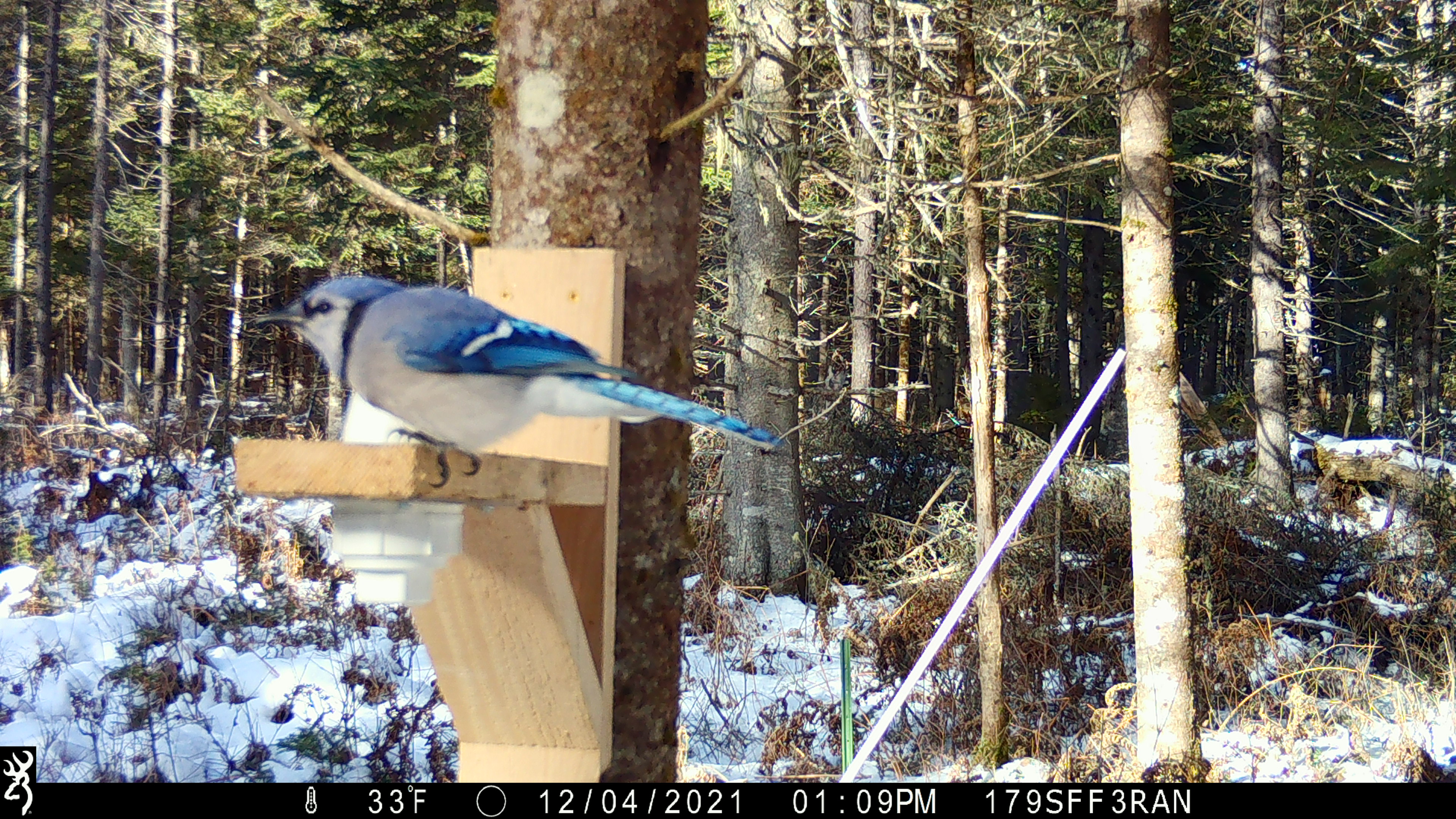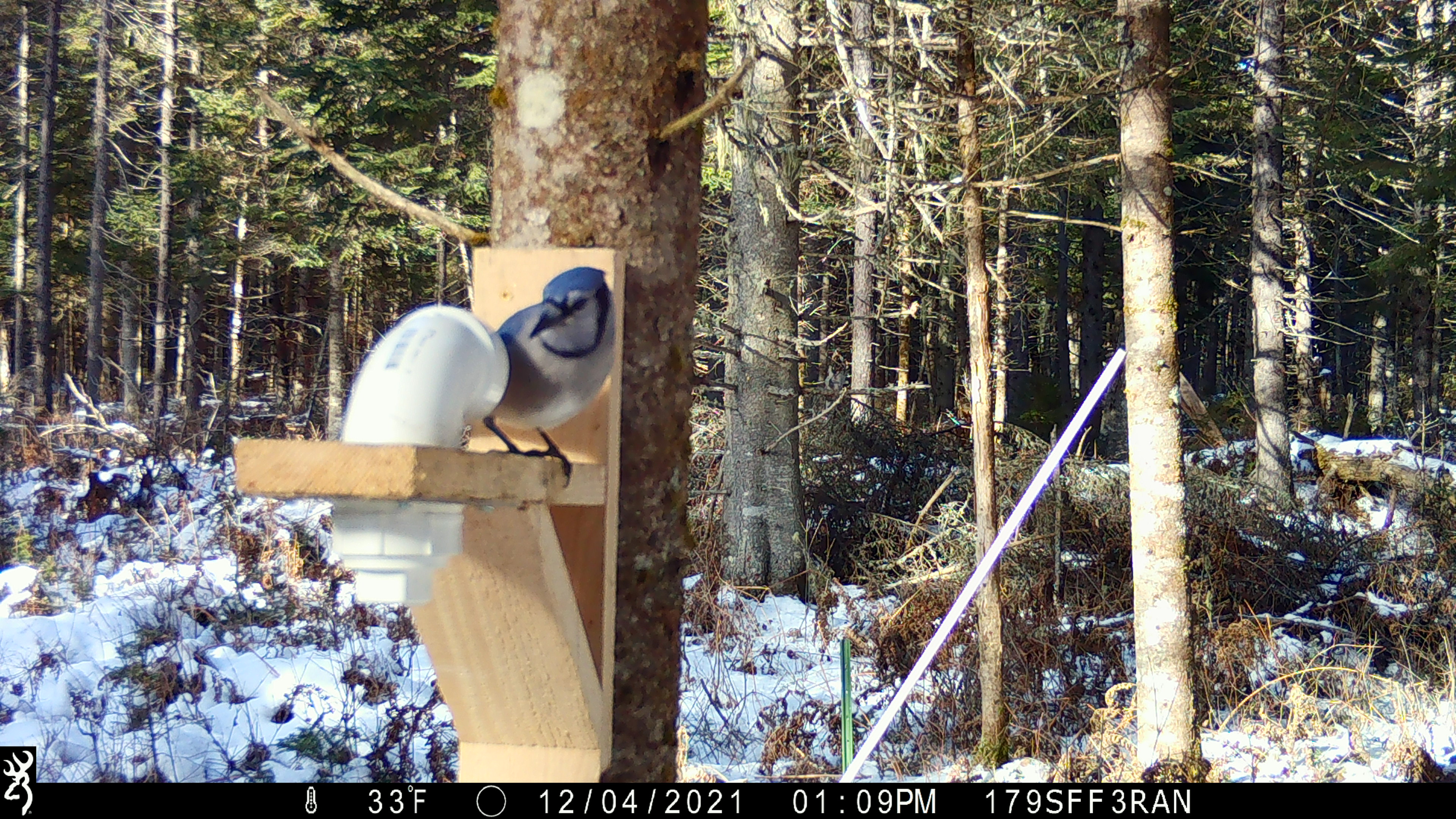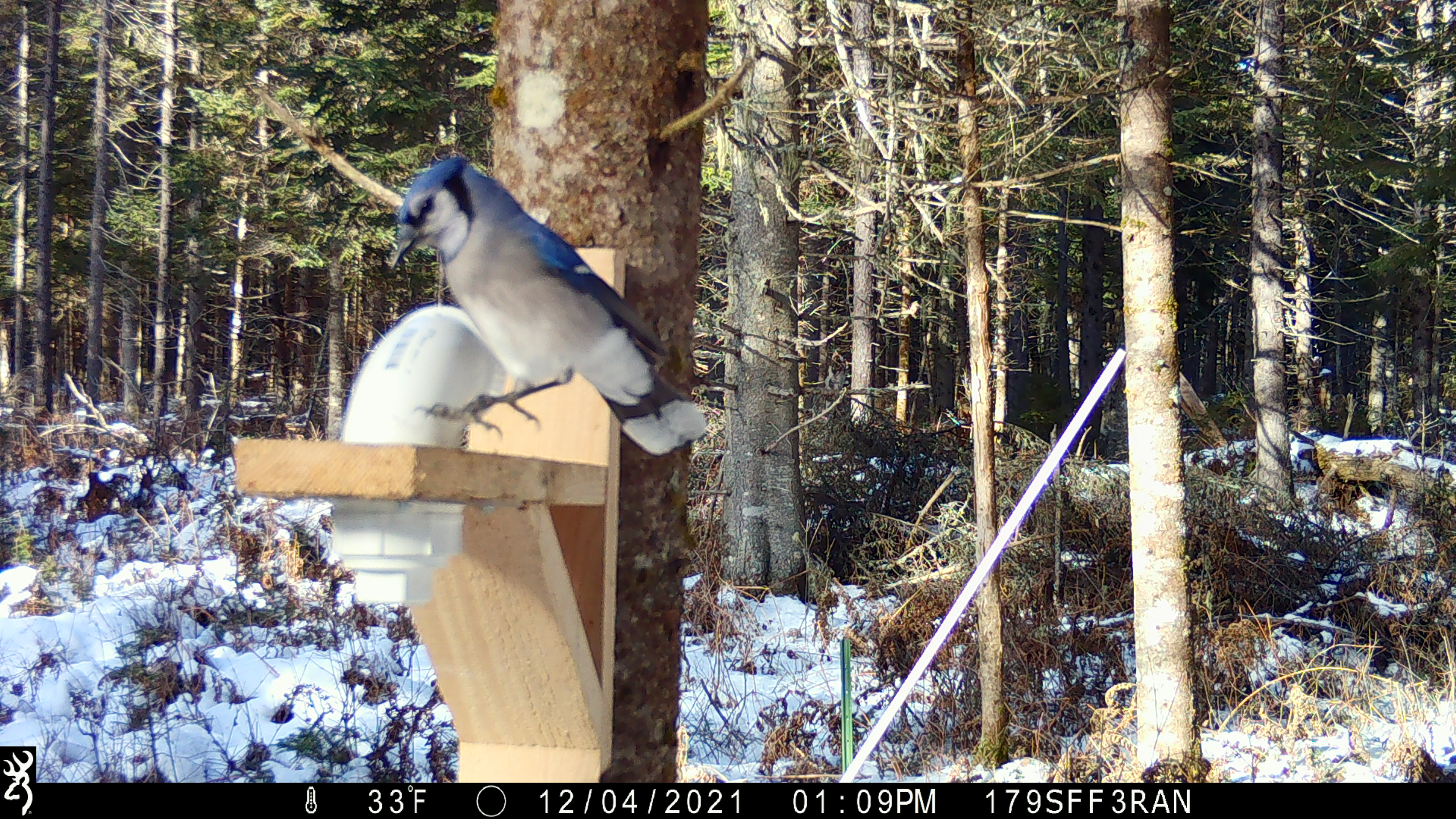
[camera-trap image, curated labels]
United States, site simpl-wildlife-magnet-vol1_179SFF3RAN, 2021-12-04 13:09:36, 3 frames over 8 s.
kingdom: Animalia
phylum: Chordata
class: Aves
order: Passeriformes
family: Corvidae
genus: Cyanocitta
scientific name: Cyanocitta cristata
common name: blue jay